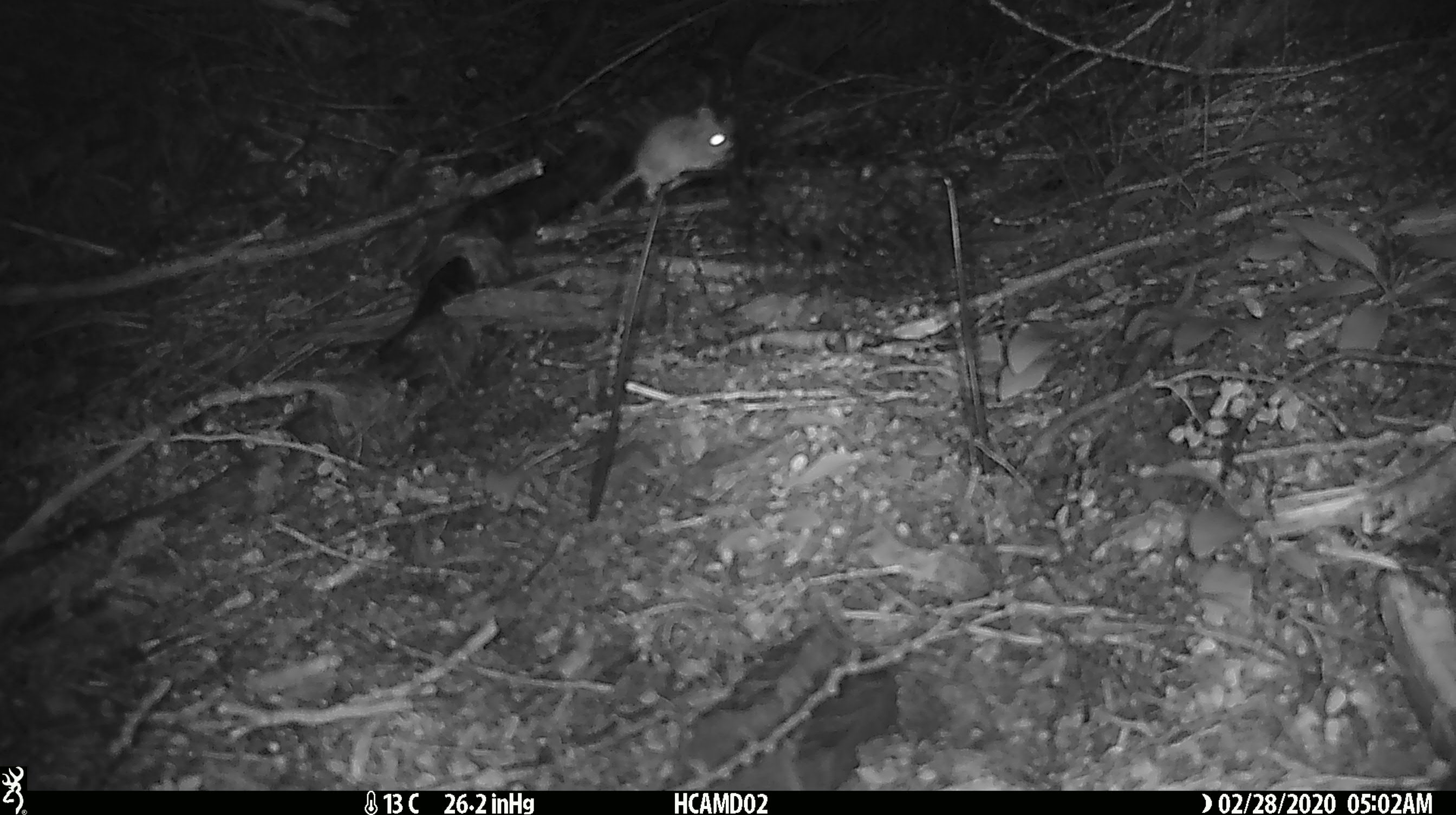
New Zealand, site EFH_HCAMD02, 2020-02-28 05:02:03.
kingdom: Animalia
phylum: Chordata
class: Mammalia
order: Rodentia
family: Muridae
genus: Mus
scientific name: Mus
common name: mouse